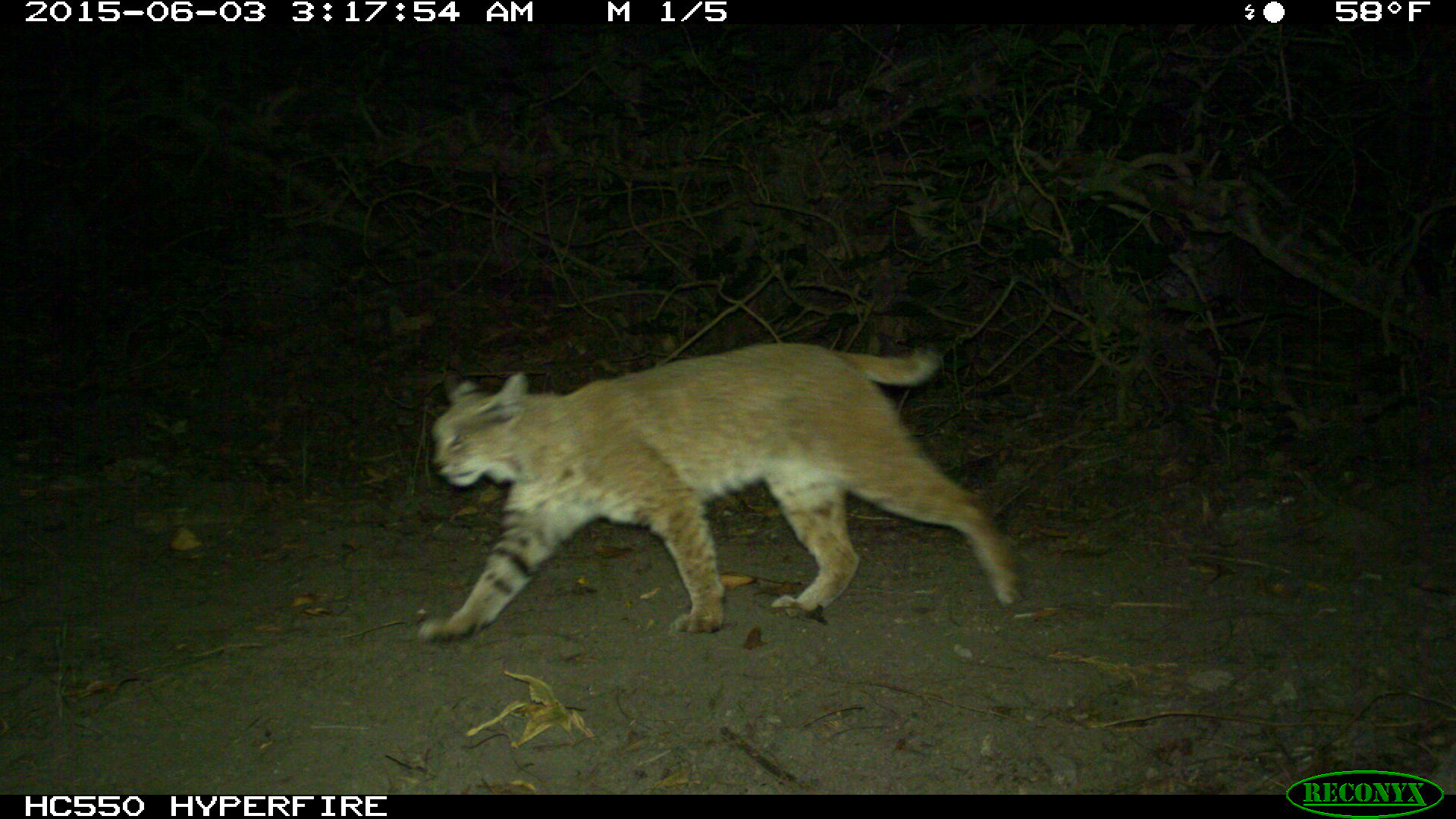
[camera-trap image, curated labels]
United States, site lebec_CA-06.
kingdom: Animalia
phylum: Chordata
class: Mammalia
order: Carnivora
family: Felidae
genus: Lynx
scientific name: Lynx rufus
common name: bobcat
Lynx rufus (bobcat).